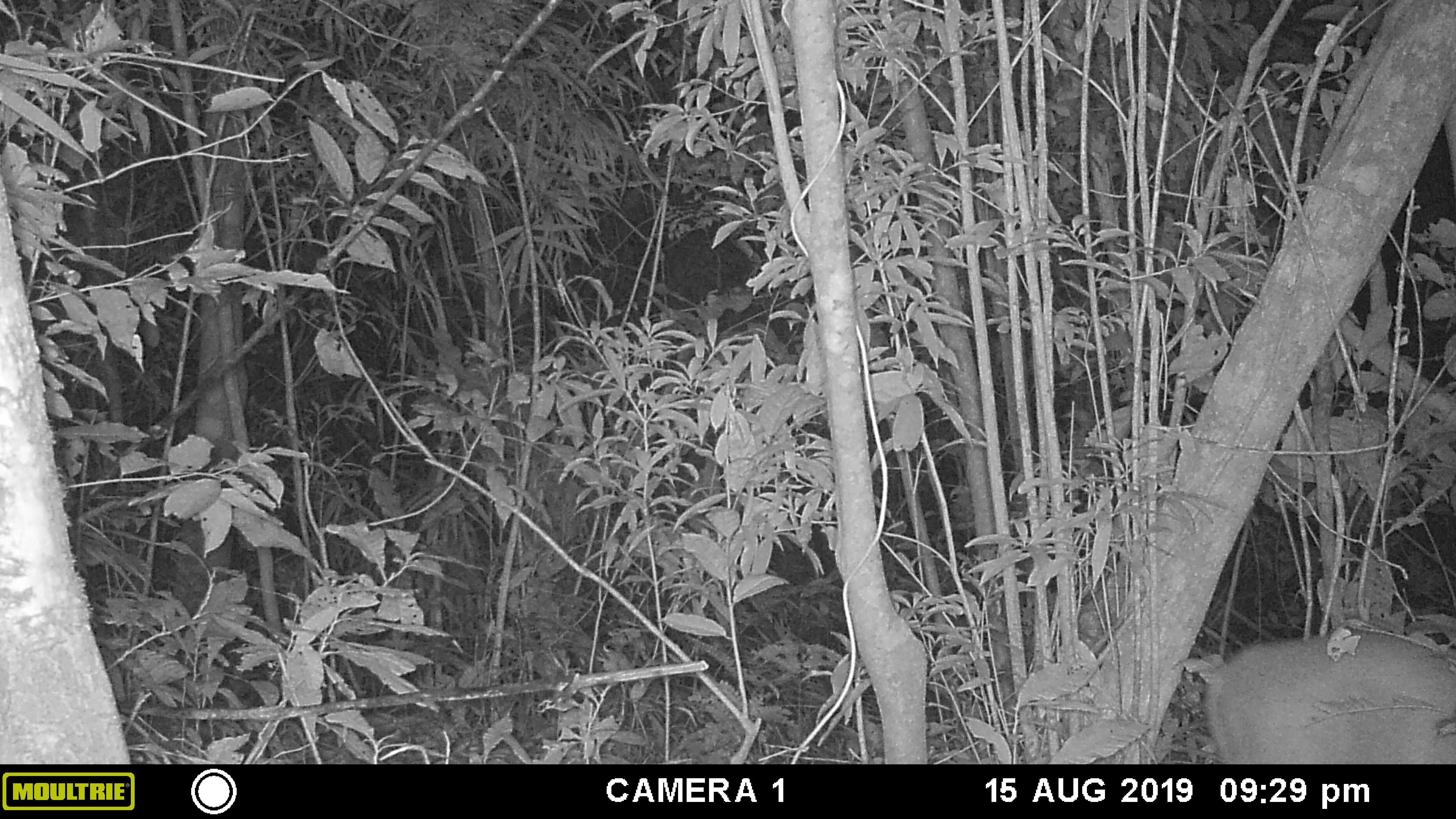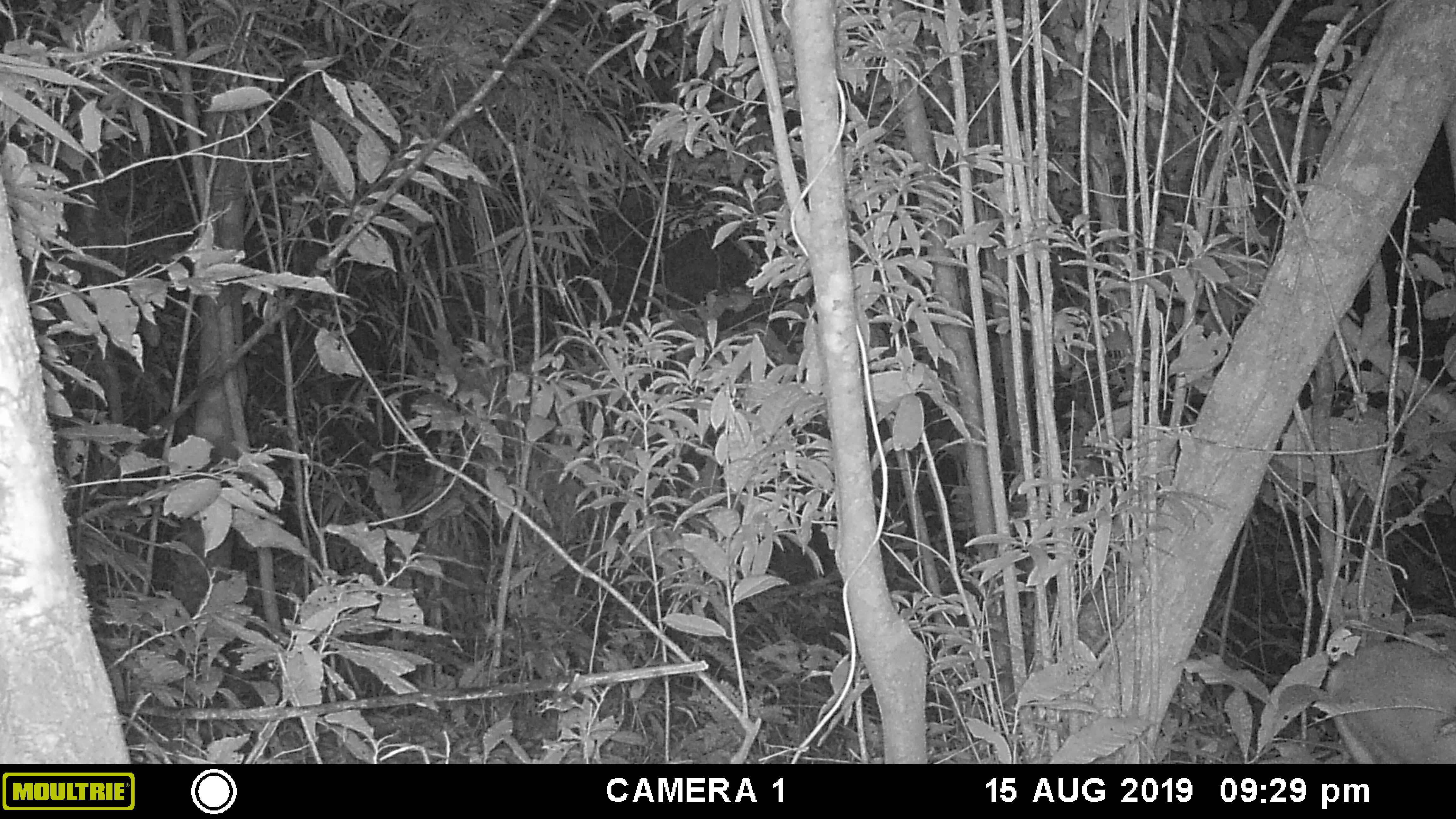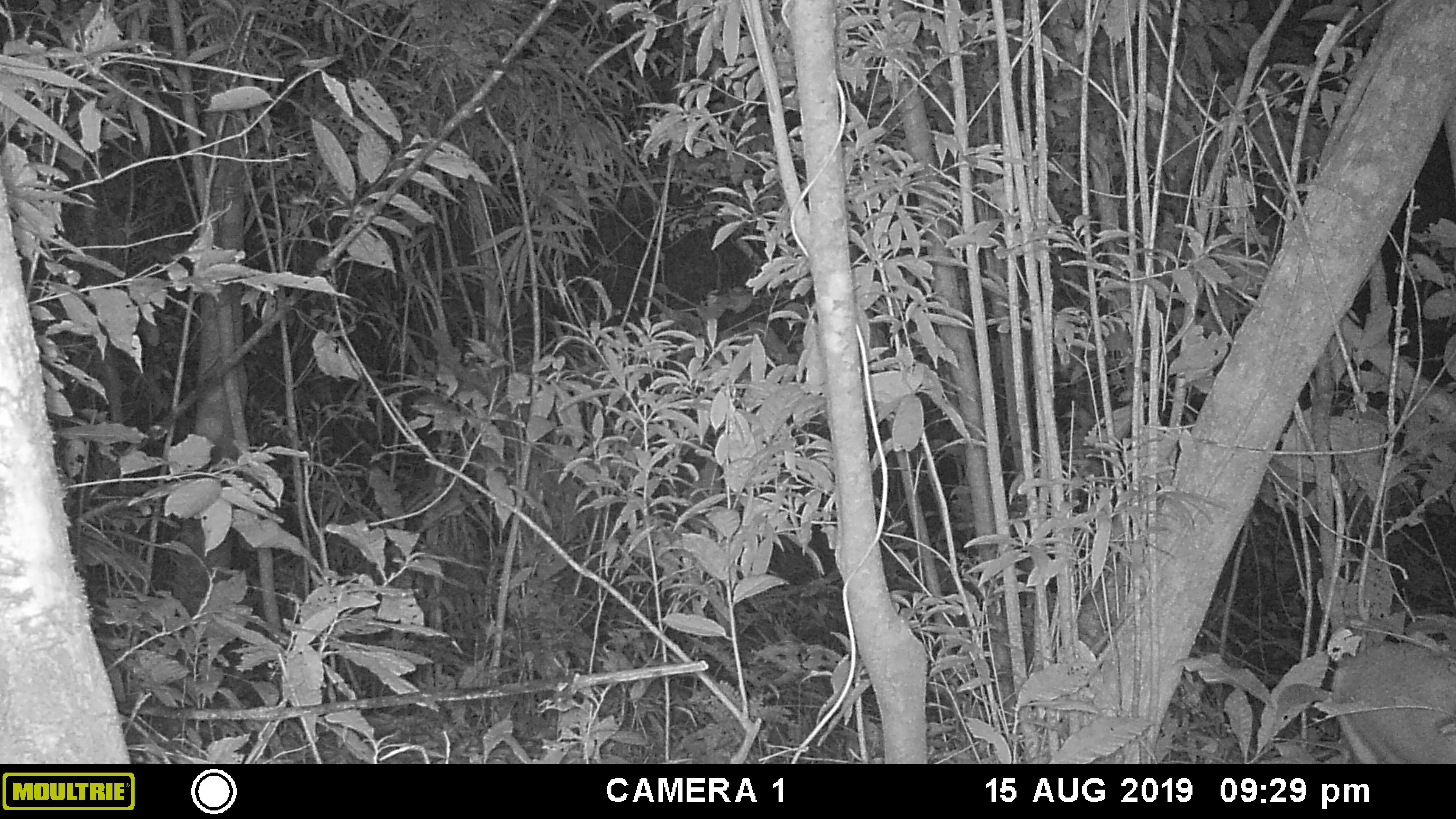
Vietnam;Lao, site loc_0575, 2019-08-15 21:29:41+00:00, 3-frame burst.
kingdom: Animalia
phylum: Chordata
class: Mammalia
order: Artiodactyla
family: Cervidae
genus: Muntiacus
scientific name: Muntiacus rooseveltorum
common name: roosevelt's muntjac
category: roosevelts muntjac group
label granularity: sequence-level